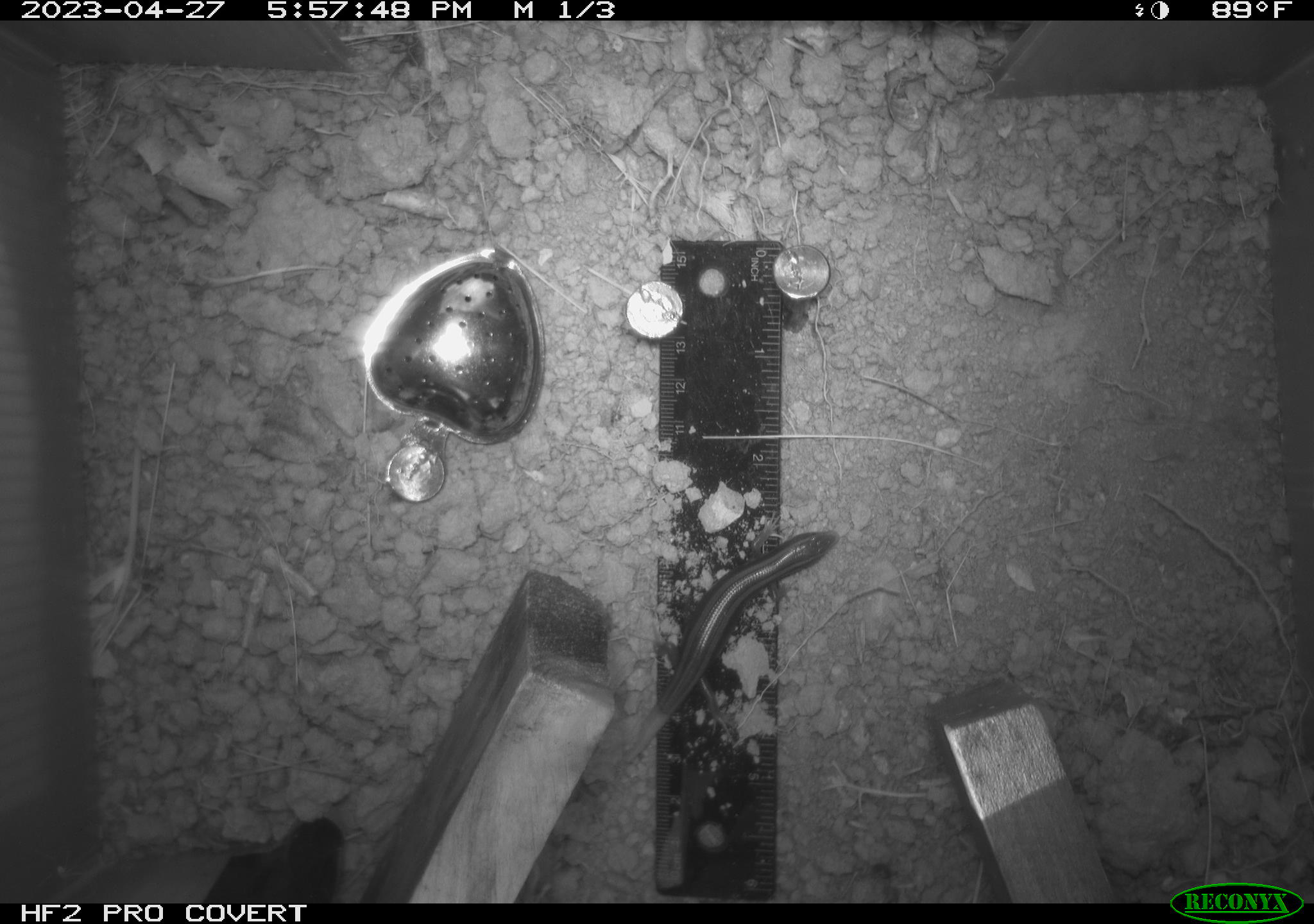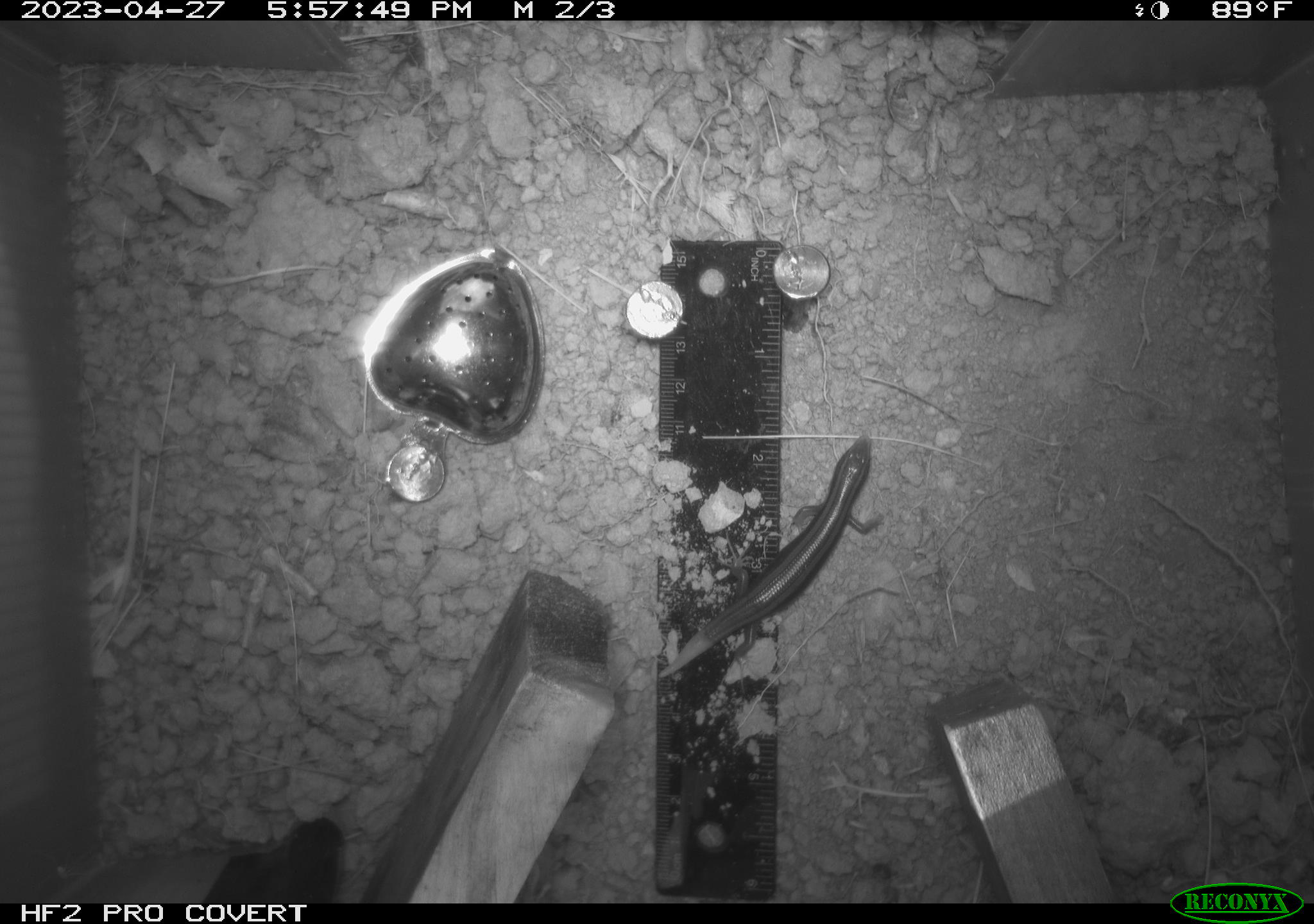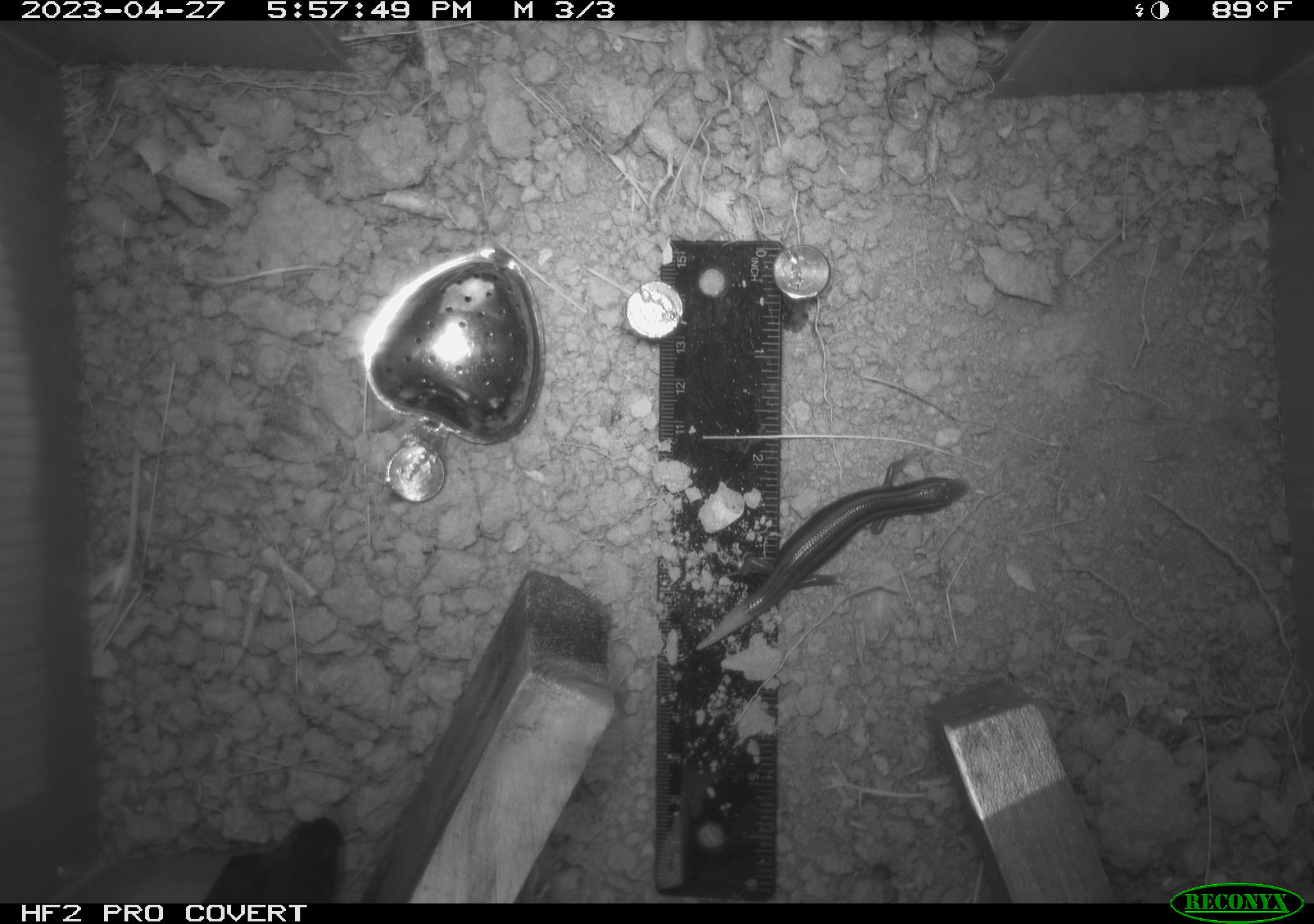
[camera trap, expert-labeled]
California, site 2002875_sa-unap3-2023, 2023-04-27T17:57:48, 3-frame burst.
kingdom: Animalia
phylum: Chordata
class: Reptilia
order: Squamata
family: Scincidae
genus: Plestiodon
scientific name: Plestiodon skiltonianus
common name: western skink